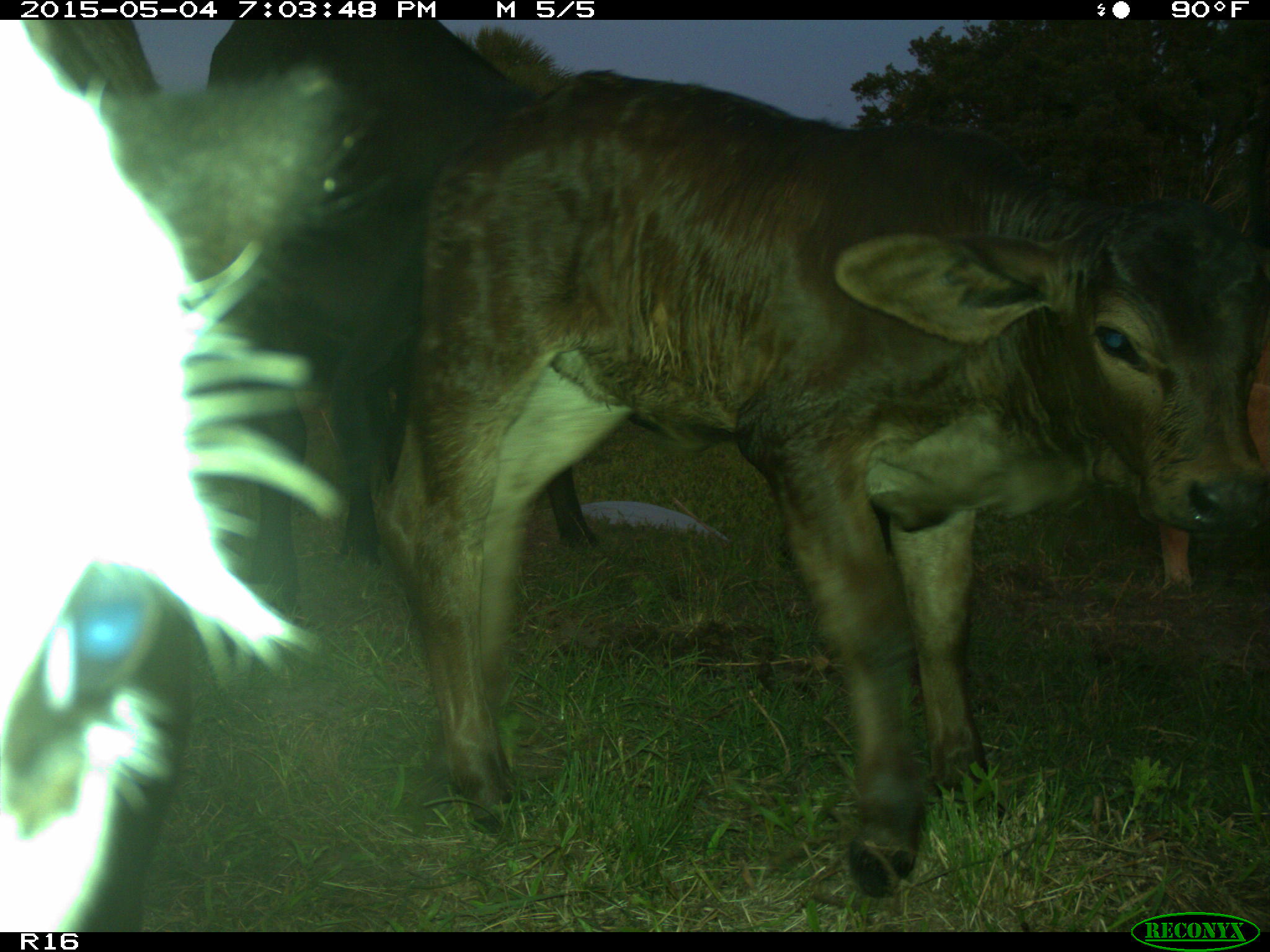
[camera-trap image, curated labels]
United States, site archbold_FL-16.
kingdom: Animalia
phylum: Chordata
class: Mammalia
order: Artiodactyla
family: Bovidae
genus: Bos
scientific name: Bos taurus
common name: domestic cow